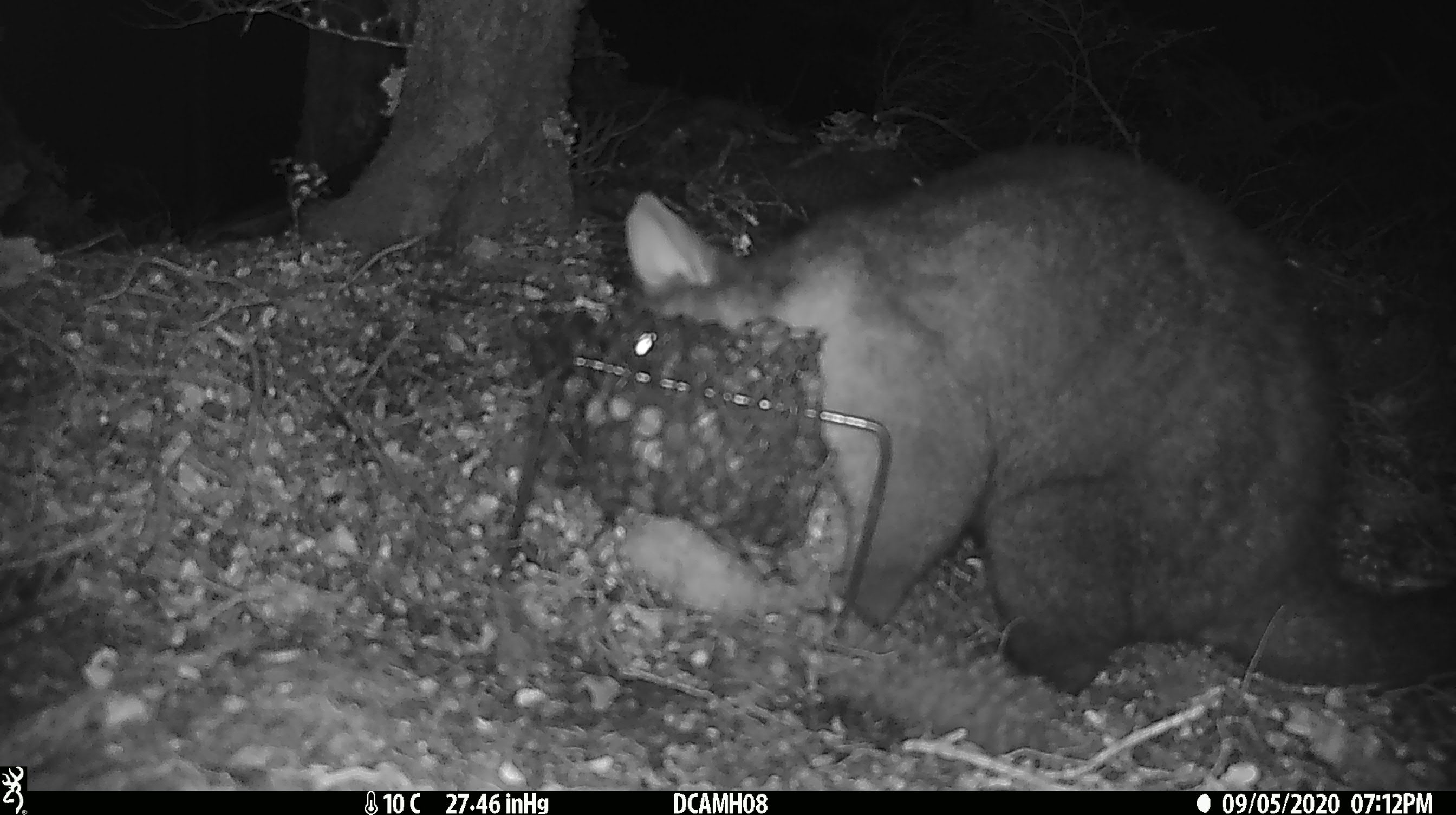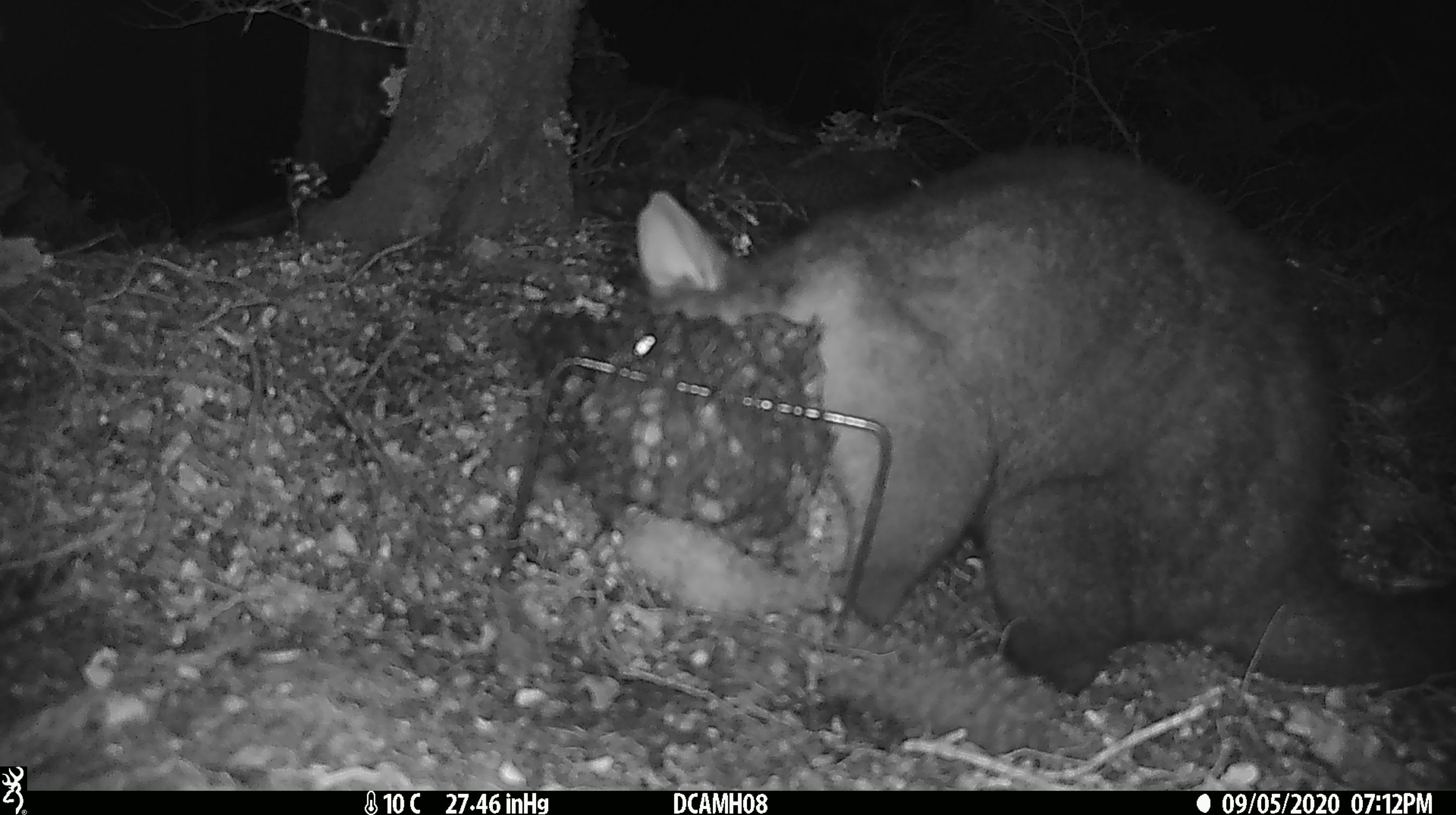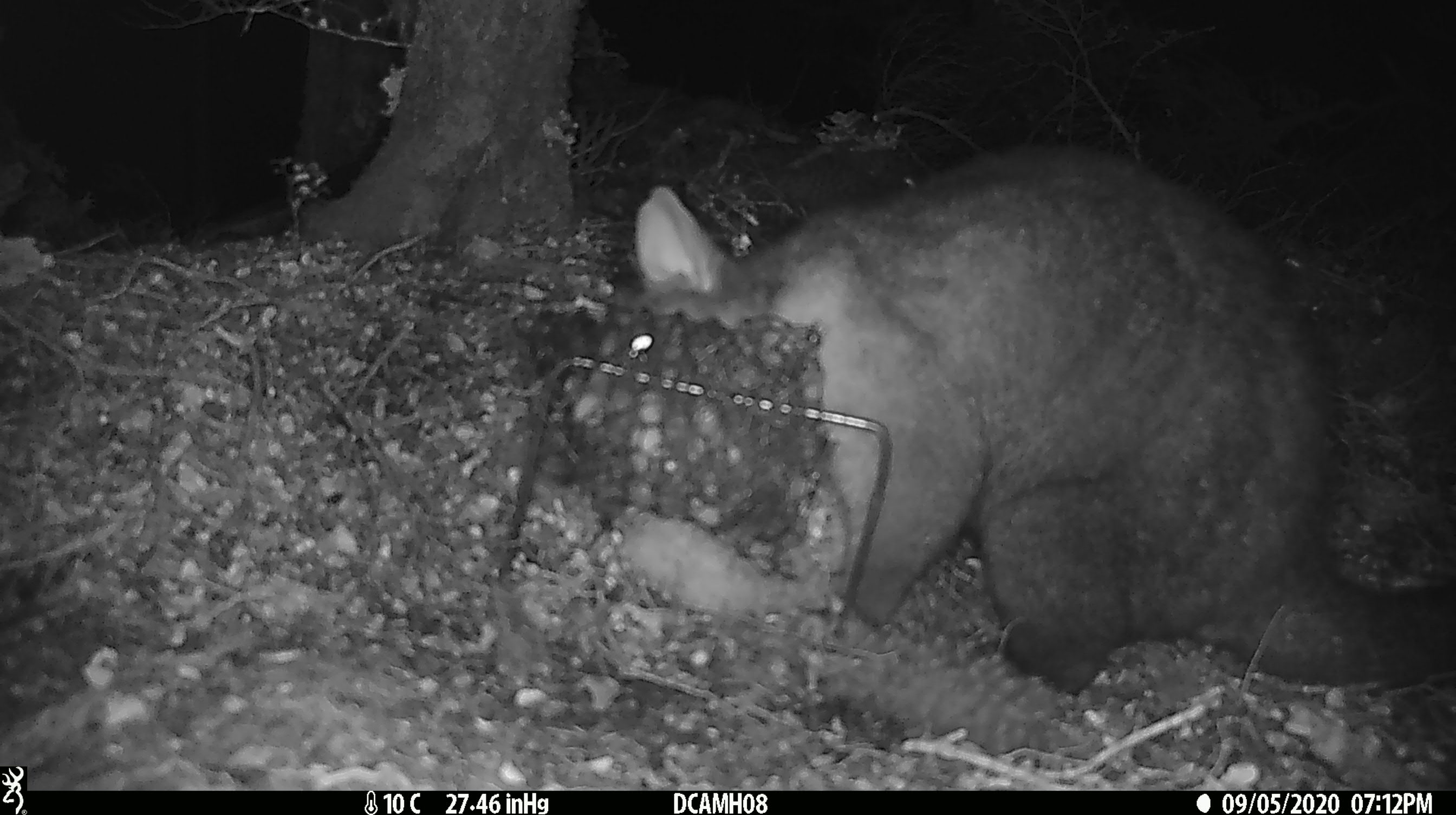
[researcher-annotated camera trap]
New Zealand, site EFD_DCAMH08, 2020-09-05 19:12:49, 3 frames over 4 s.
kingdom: Animalia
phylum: Chordata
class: Mammalia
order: Diprotodontia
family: Phalangeridae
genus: Trichosurus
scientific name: Trichosurus vulpecula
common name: common brushtail possum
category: possum